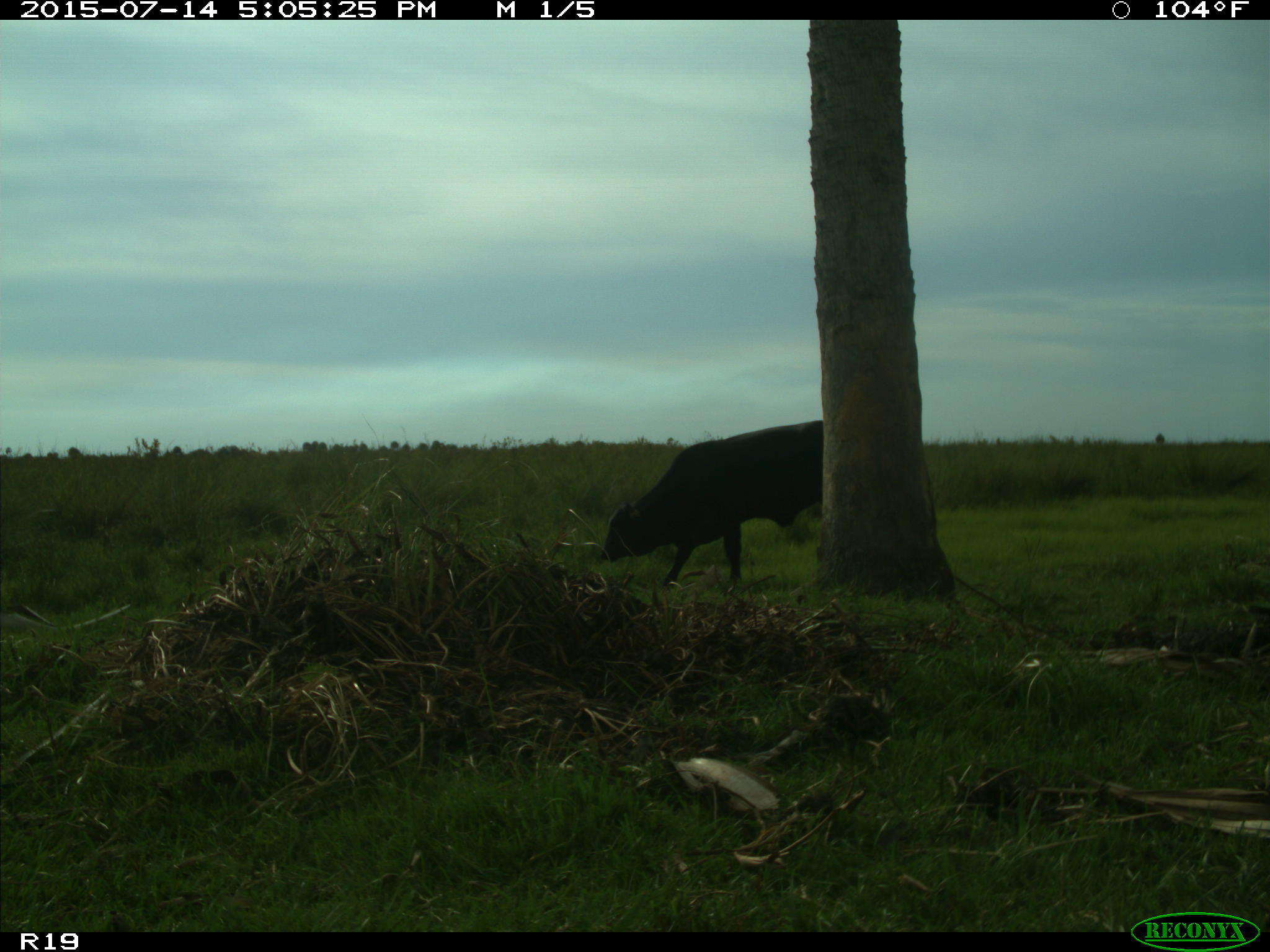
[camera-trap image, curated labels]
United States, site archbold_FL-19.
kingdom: Animalia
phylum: Chordata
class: Mammalia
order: Artiodactyla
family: Bovidae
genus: Bos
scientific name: Bos taurus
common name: domestic cow